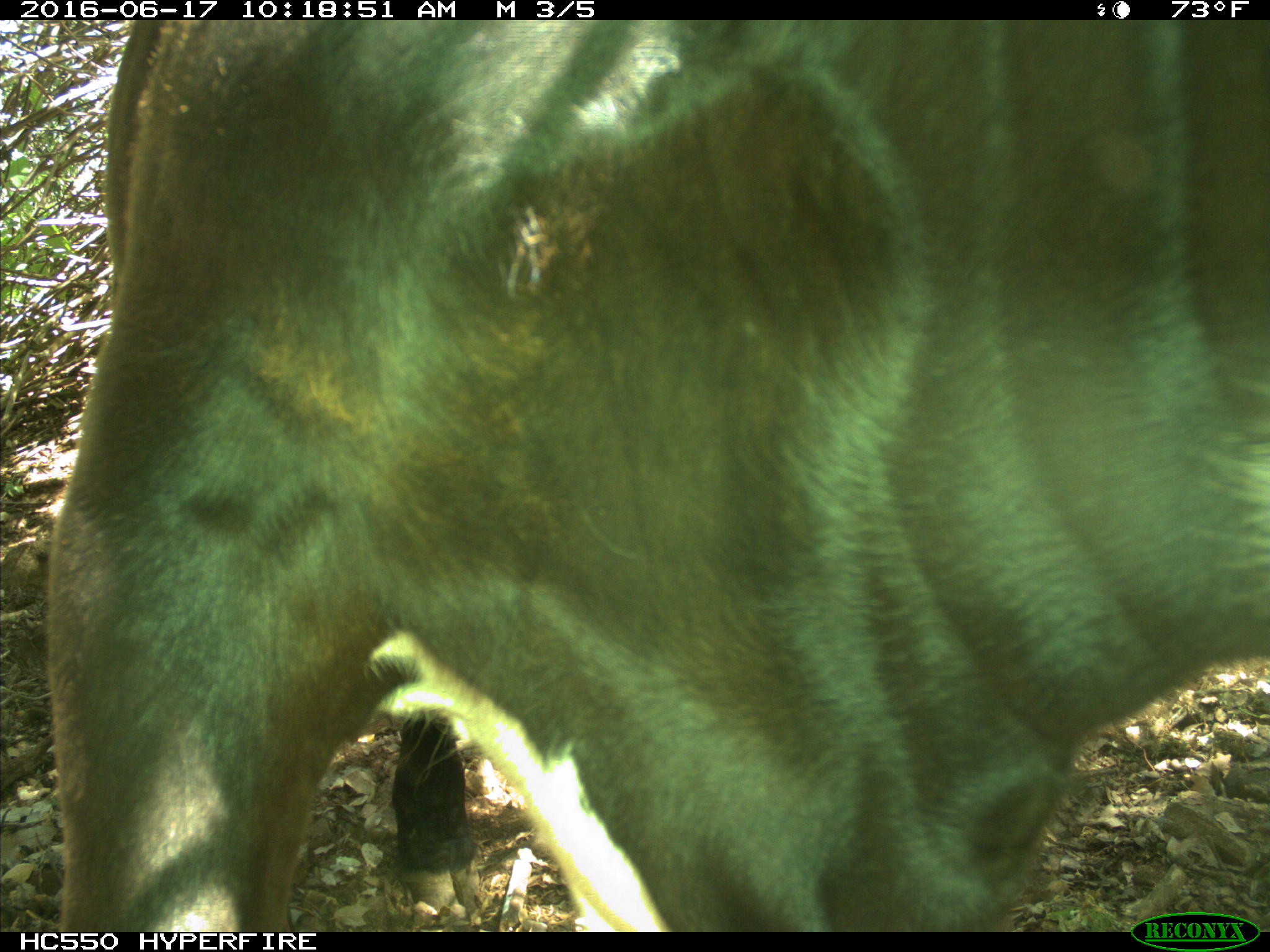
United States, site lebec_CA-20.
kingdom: Animalia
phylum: Chordata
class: Mammalia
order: Artiodactyla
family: Bovidae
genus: Bos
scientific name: Bos taurus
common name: domestic cow